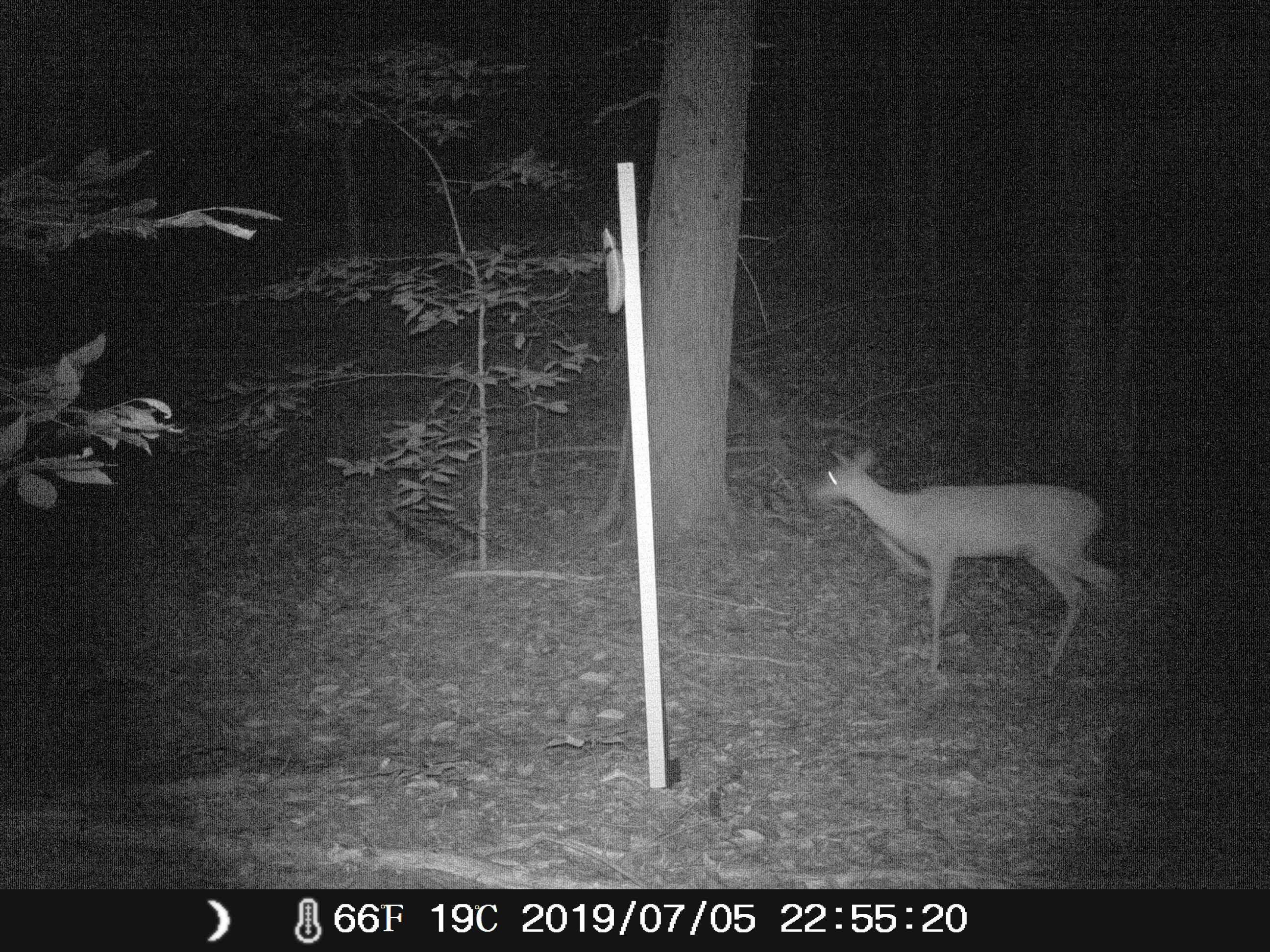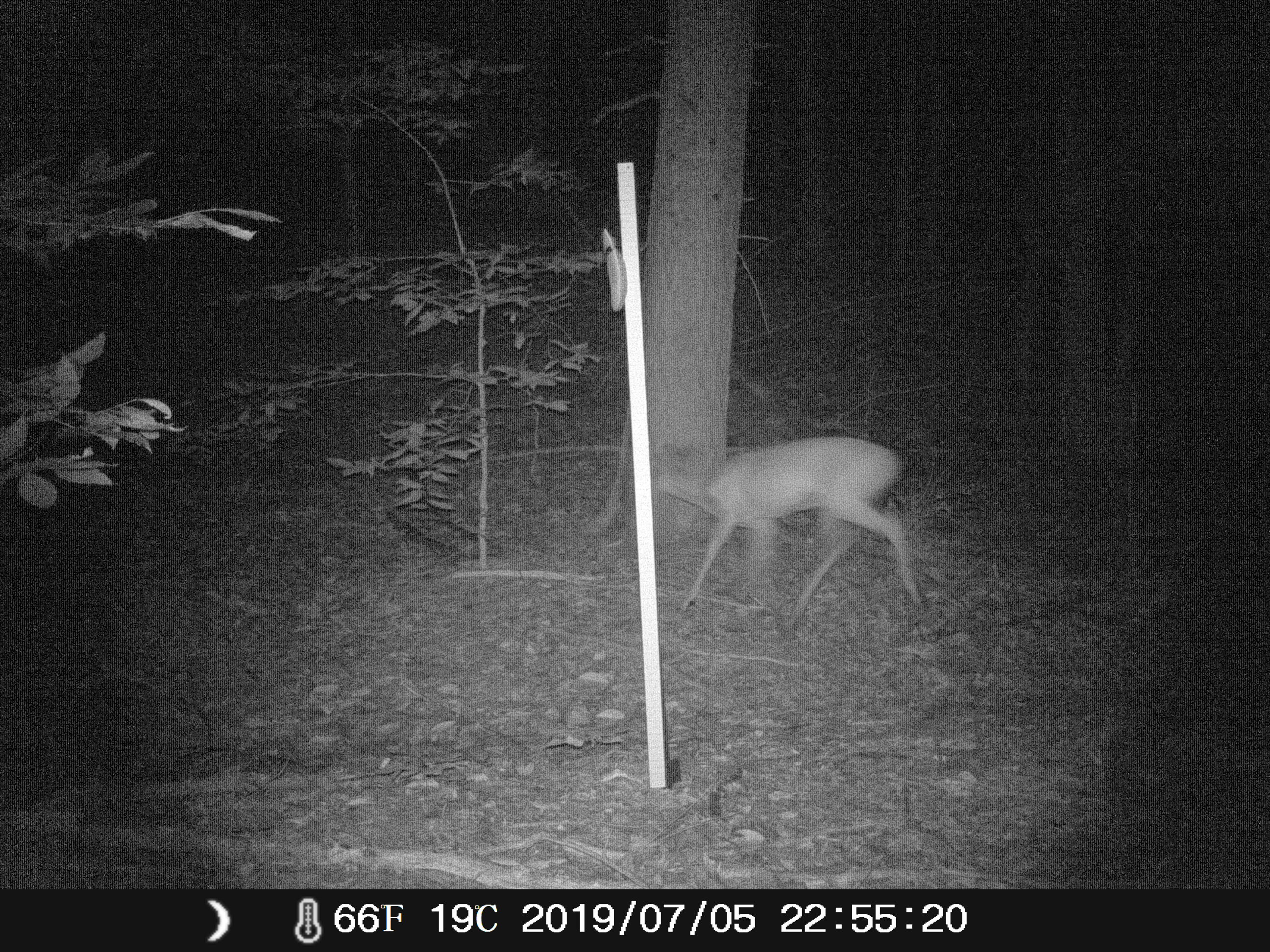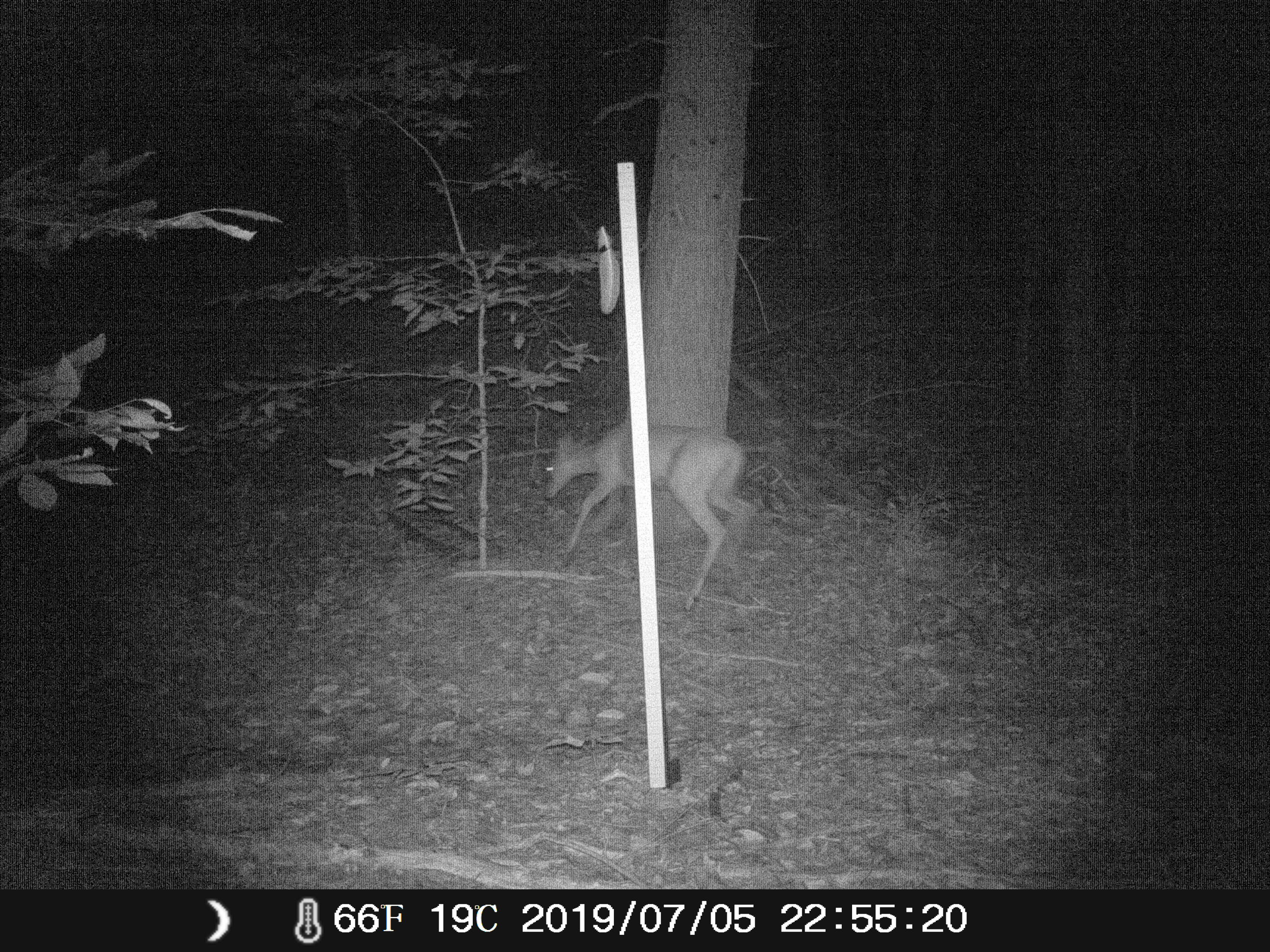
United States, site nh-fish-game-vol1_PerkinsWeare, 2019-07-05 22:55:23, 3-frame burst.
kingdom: Animalia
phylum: Chordata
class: Mammalia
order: Artiodactyla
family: Cervidae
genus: Odocoileus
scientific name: Odocoileus virginianus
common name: white-tailed deer